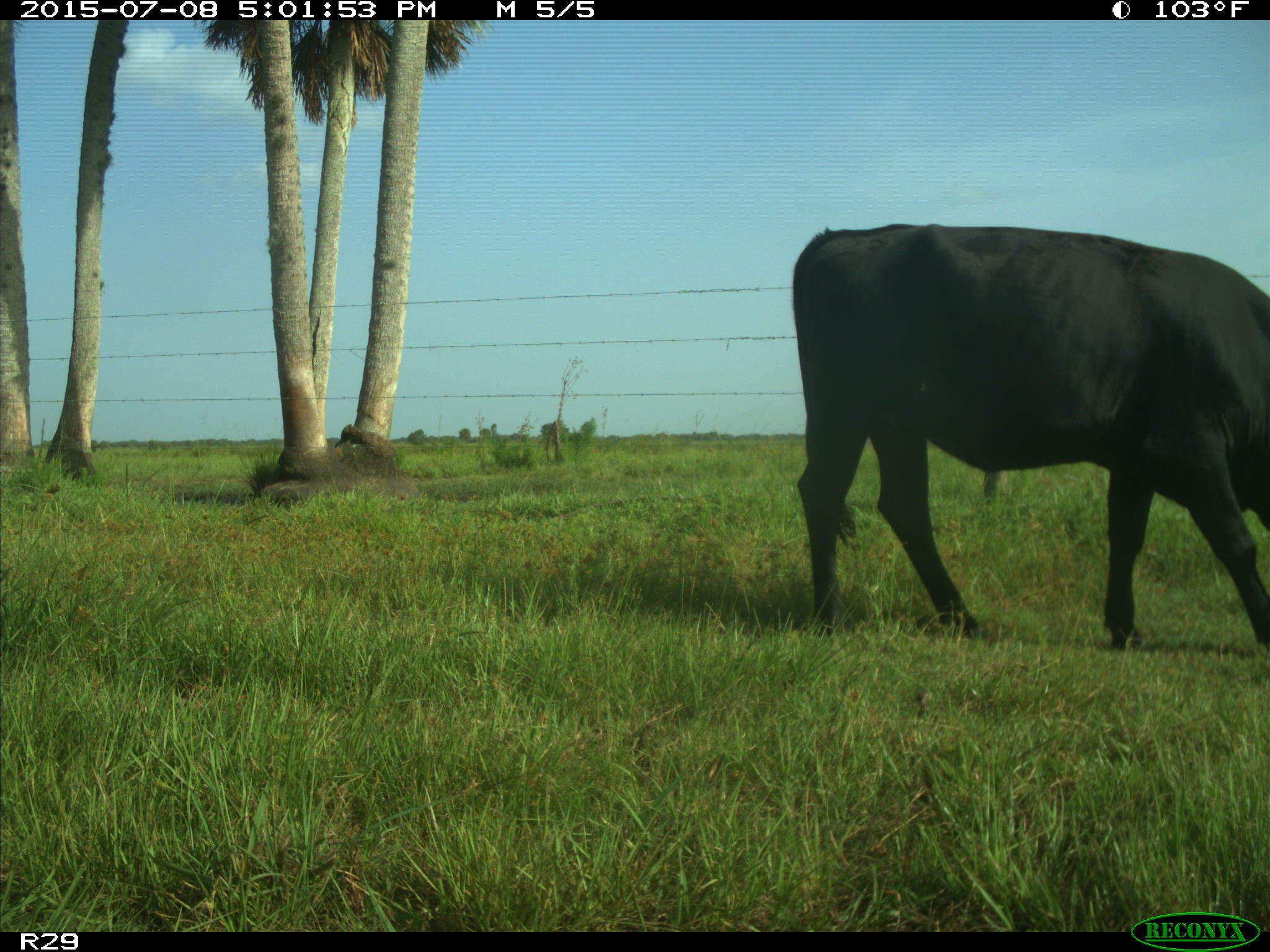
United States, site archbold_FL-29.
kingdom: Animalia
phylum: Chordata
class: Mammalia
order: Artiodactyla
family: Bovidae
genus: Bos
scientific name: Bos taurus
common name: domestic cow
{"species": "Bos taurus (domestic cow)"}